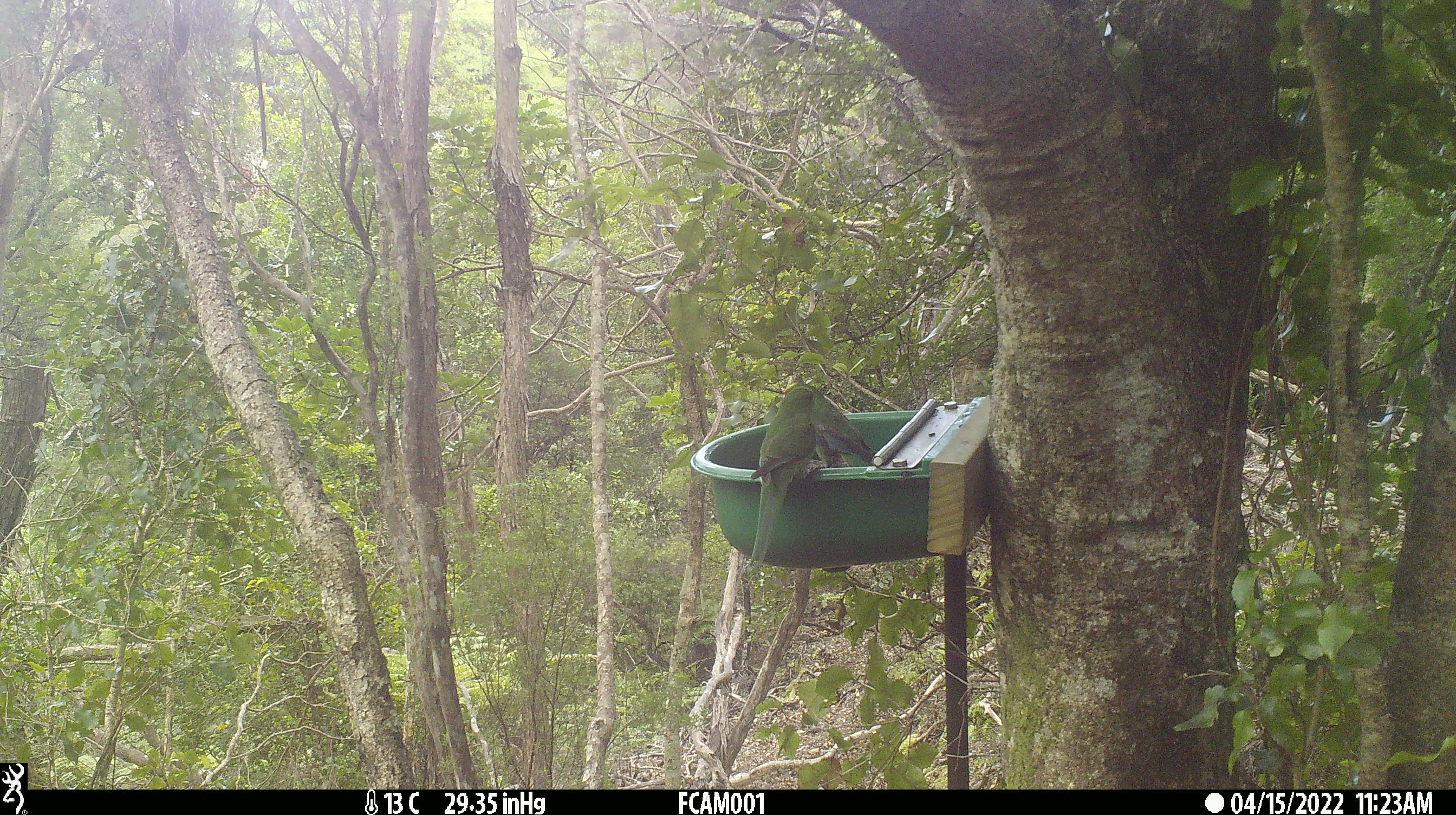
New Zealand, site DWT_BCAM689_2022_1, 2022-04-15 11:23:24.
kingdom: Animalia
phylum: Chordata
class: Aves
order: Psittaciformes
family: Psittaculidae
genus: Cyanoramphus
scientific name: Cyanoramphus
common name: parakeet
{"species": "parakeet (Cyanoramphus)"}